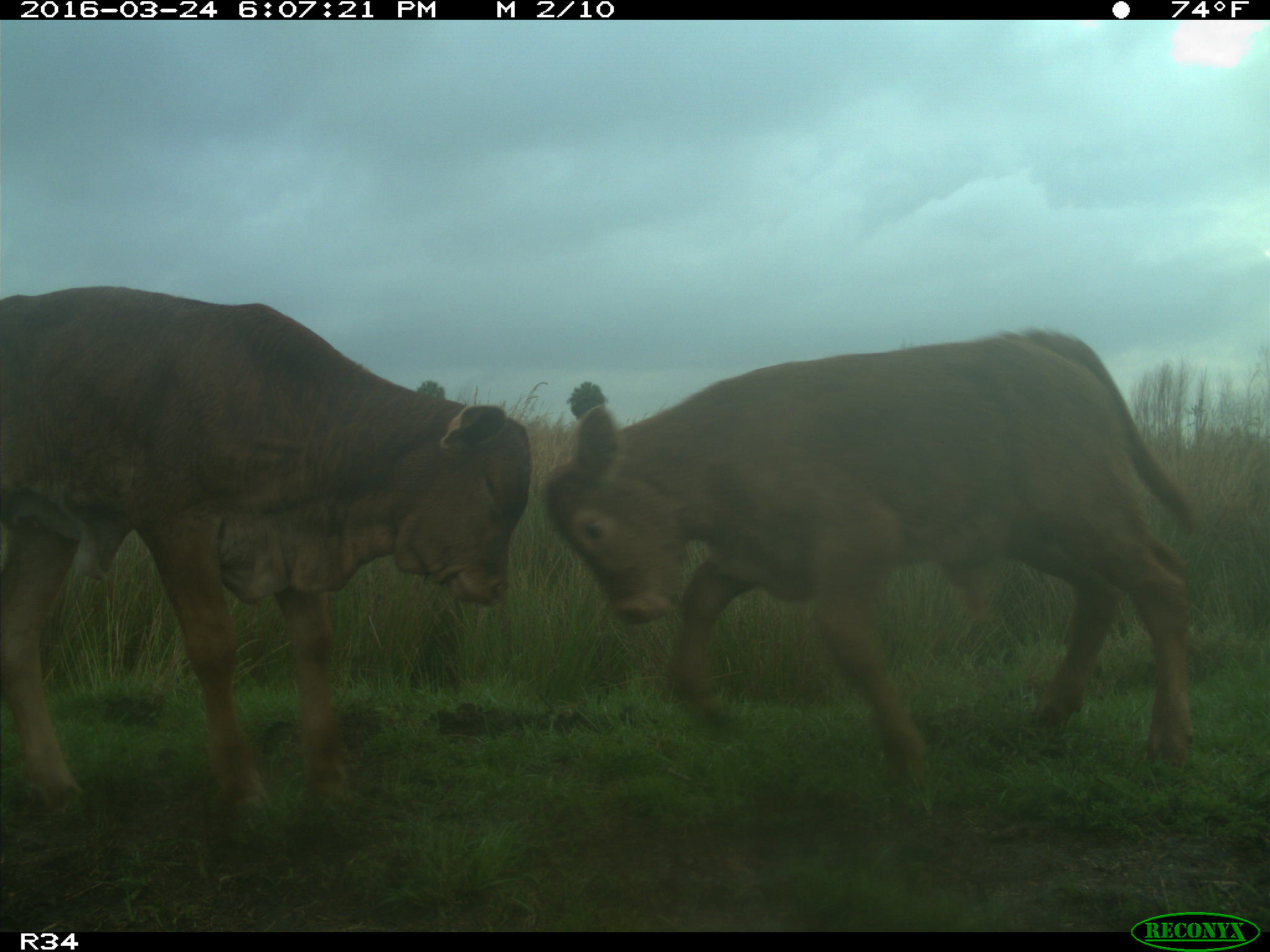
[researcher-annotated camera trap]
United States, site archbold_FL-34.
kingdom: Animalia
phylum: Chordata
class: Mammalia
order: Artiodactyla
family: Bovidae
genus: Bos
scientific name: Bos taurus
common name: domestic cow